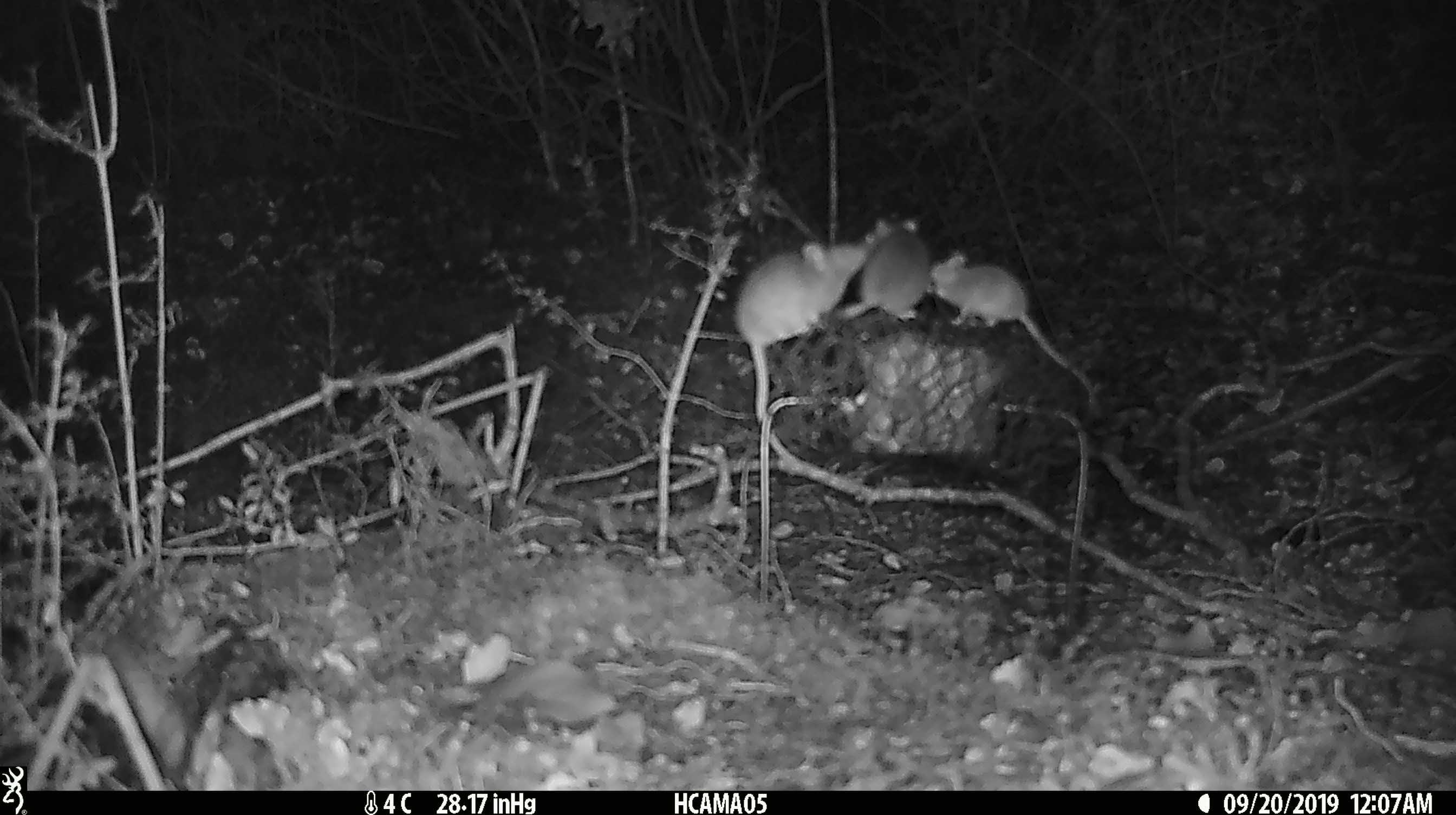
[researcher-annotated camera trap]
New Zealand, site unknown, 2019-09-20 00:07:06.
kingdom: Animalia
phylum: Chordata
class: Mammalia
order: Rodentia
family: Muridae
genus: Mus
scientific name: Mus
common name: mouse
Mouse (Mus).